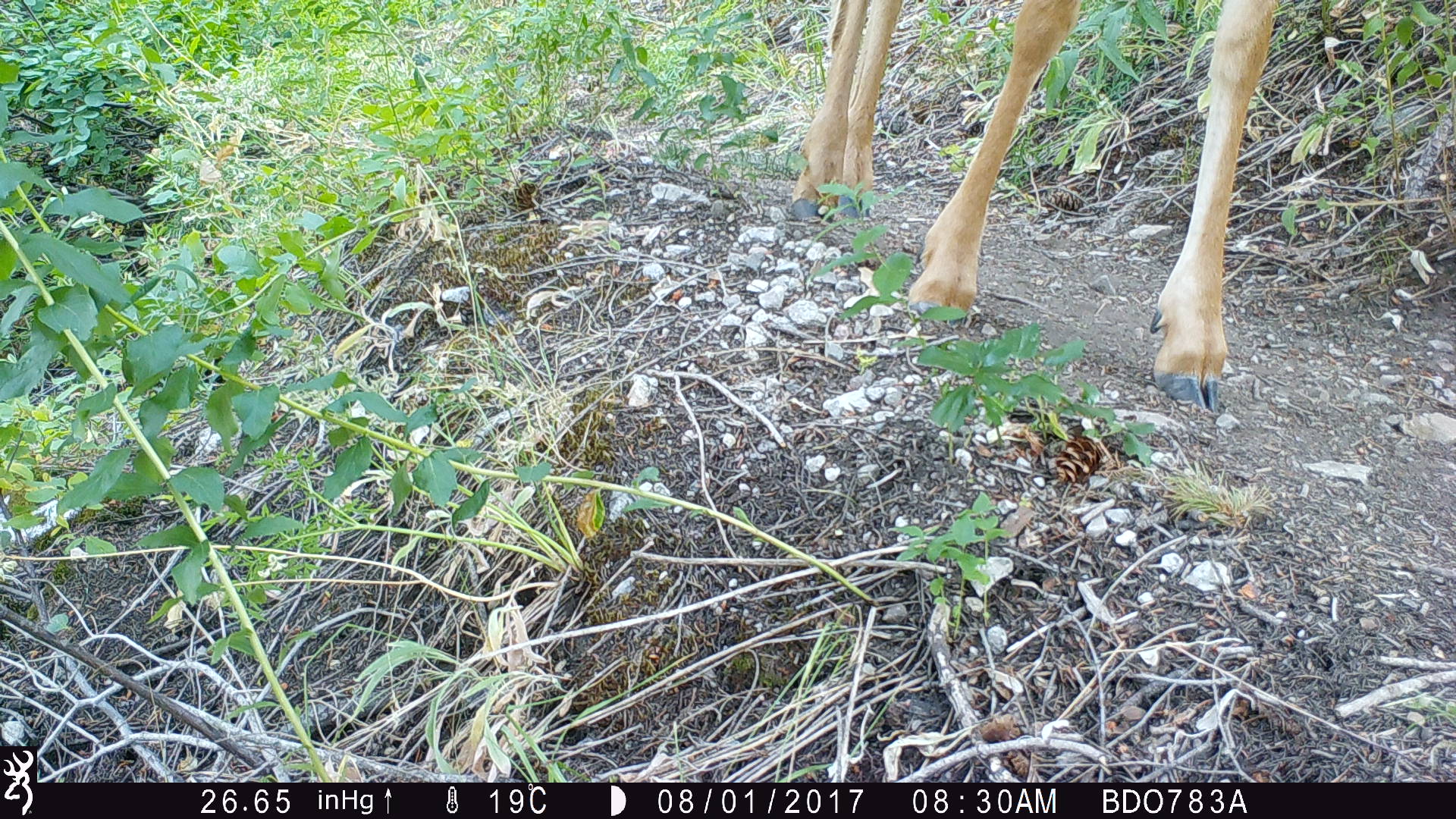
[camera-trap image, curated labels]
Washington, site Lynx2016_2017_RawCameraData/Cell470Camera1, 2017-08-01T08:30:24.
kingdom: Animalia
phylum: Chordata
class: Mammalia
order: Artiodactyla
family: Cervidae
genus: Odocoileus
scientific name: Odocoileus hemionus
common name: mule deer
Odocoileus hemionus (mule deer). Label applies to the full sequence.